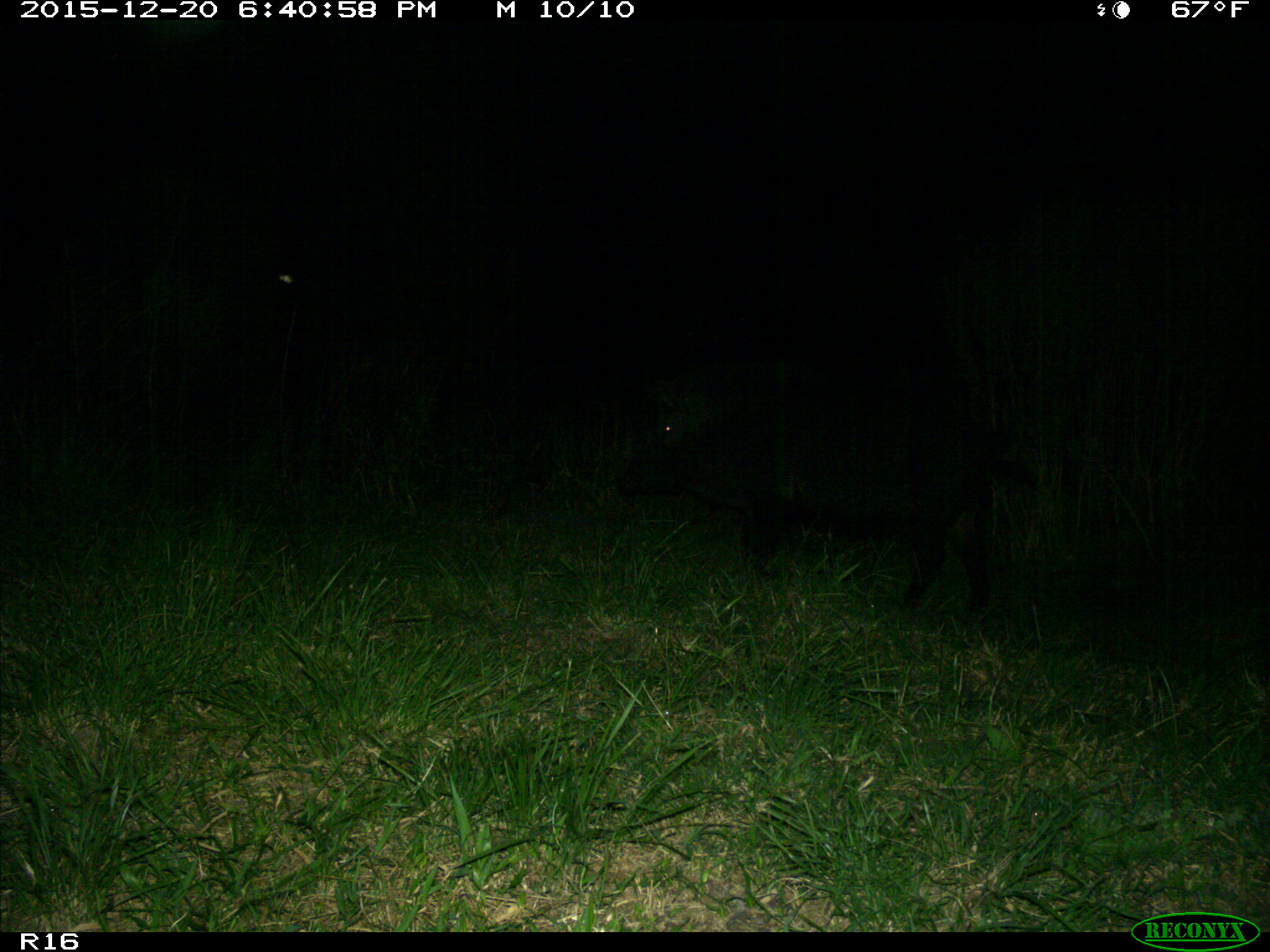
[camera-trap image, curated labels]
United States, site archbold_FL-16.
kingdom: Animalia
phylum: Chordata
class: Mammalia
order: Artiodactyla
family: Suidae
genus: Sus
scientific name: Sus scrofa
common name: wild boar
Sus scrofa (wild boar).